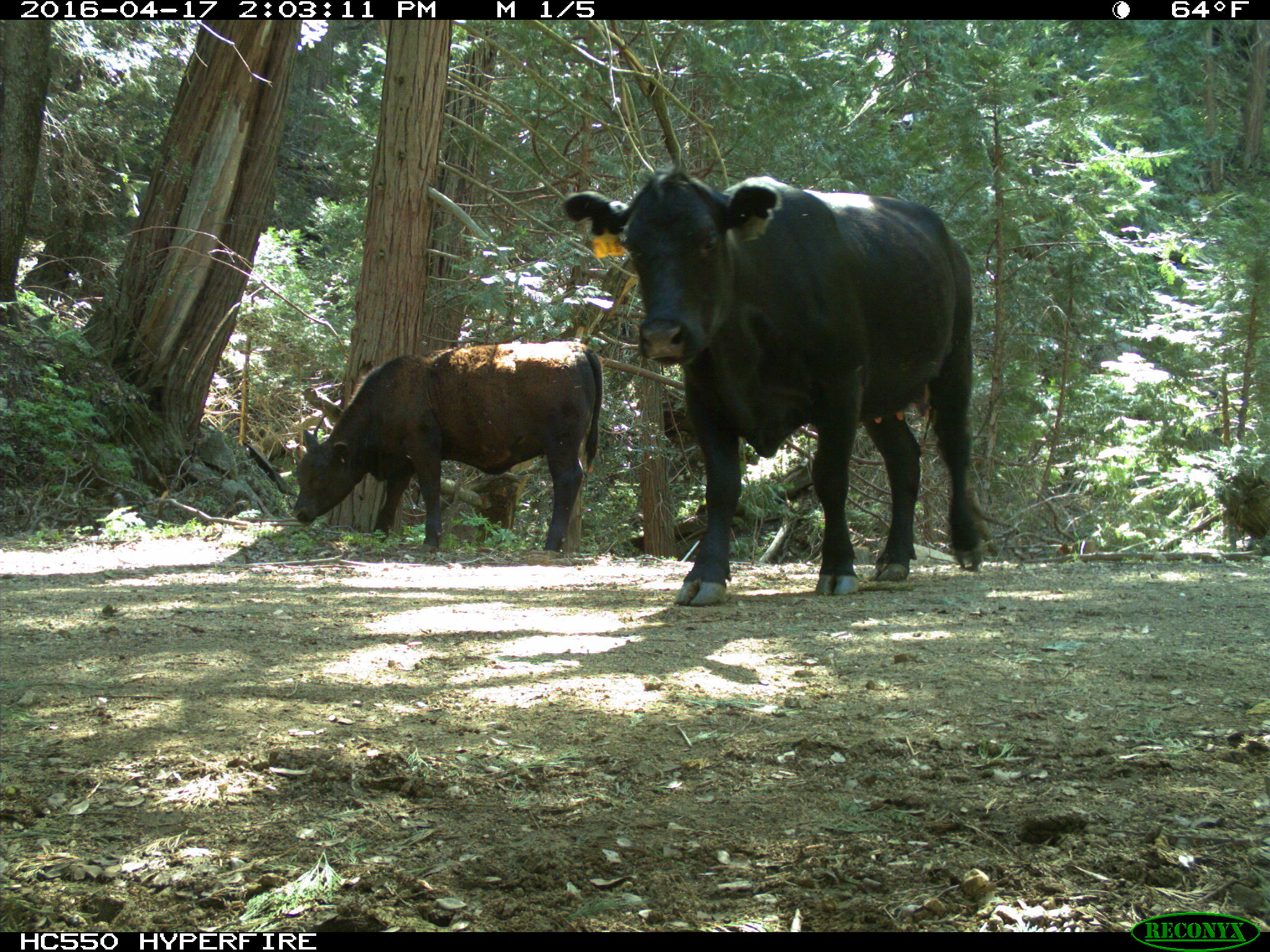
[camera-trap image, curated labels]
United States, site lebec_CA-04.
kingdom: Animalia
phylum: Chordata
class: Mammalia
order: Artiodactyla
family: Bovidae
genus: Bos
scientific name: Bos taurus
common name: domestic cow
Bos taurus (domestic cow).